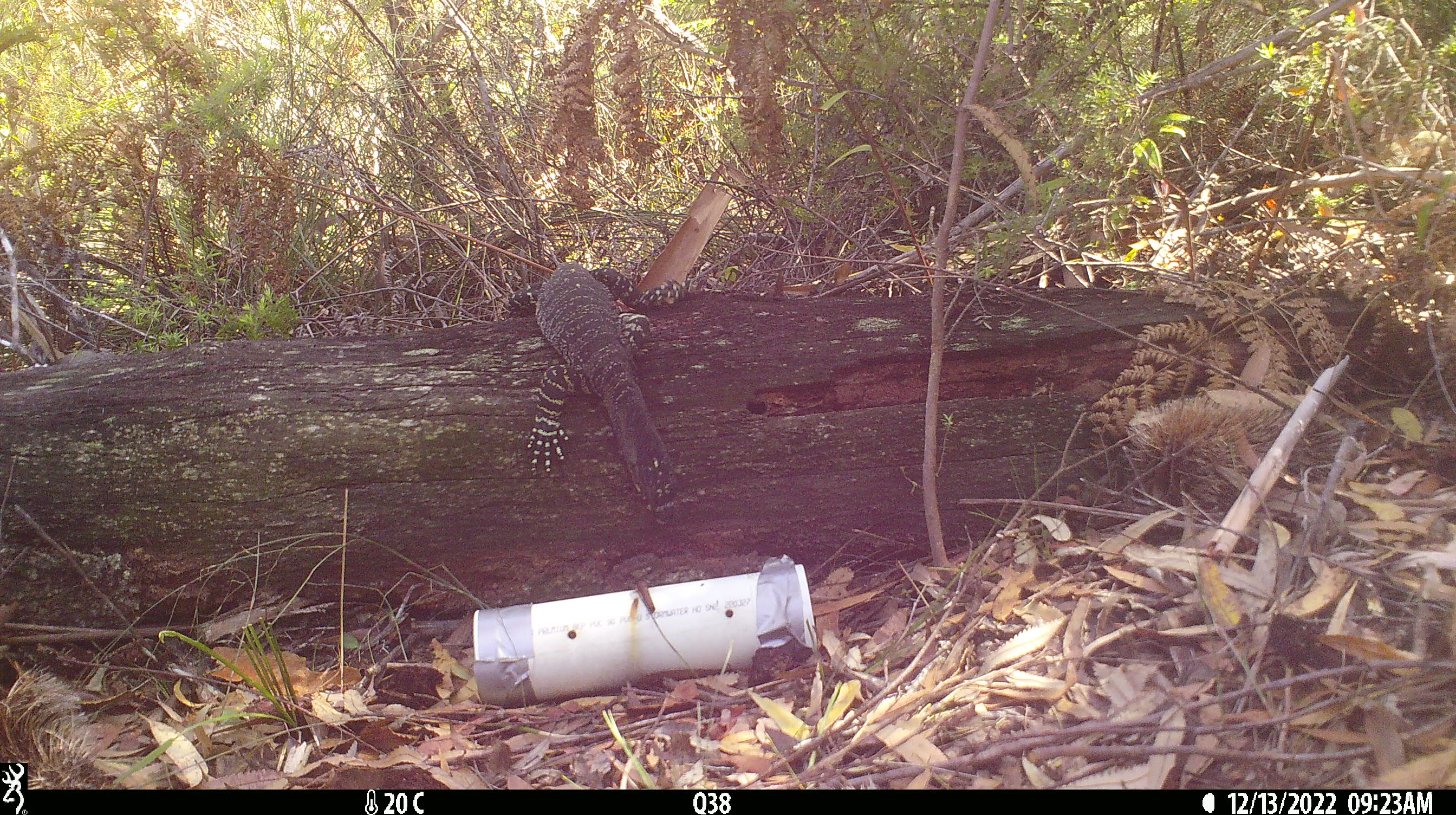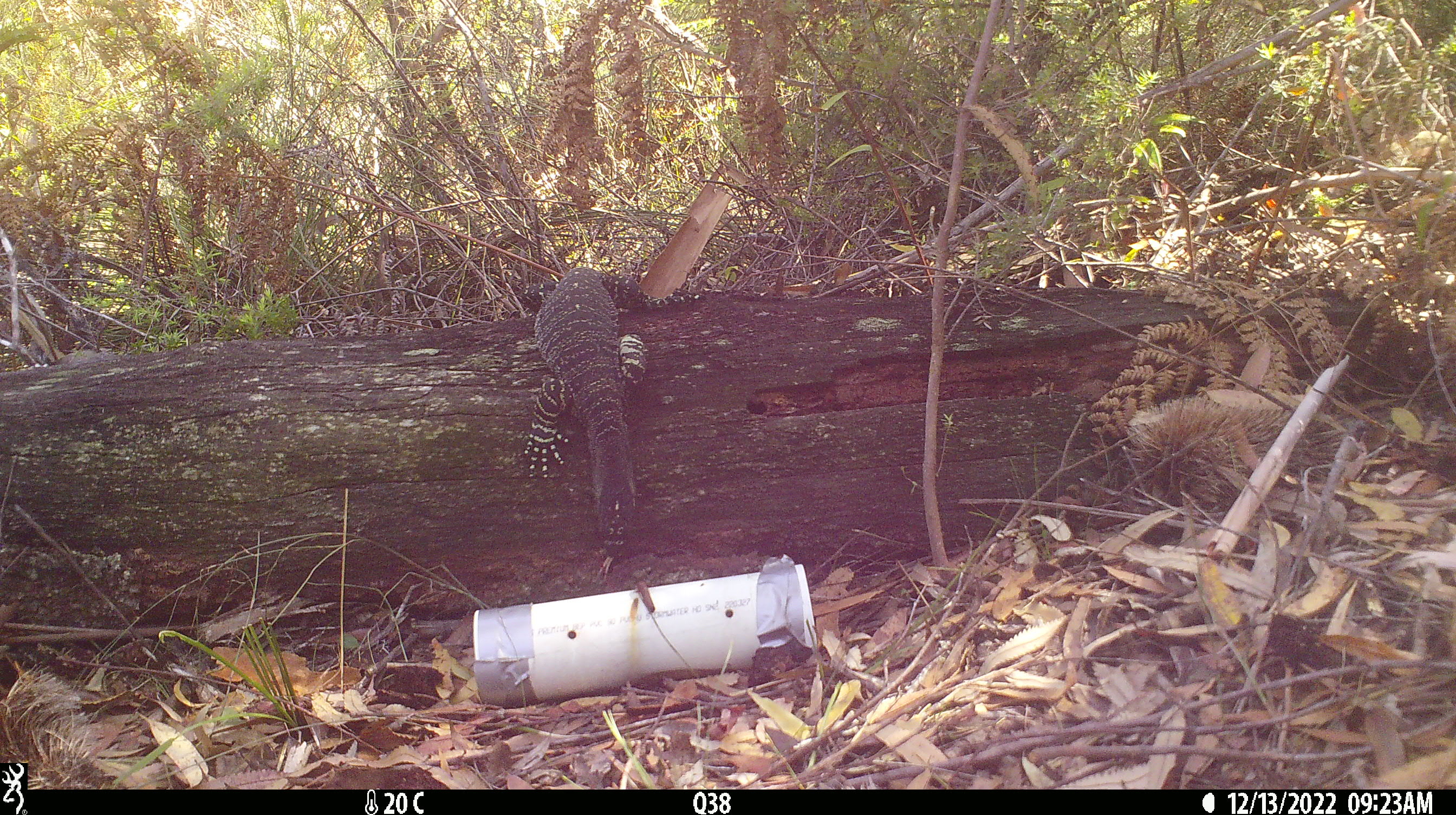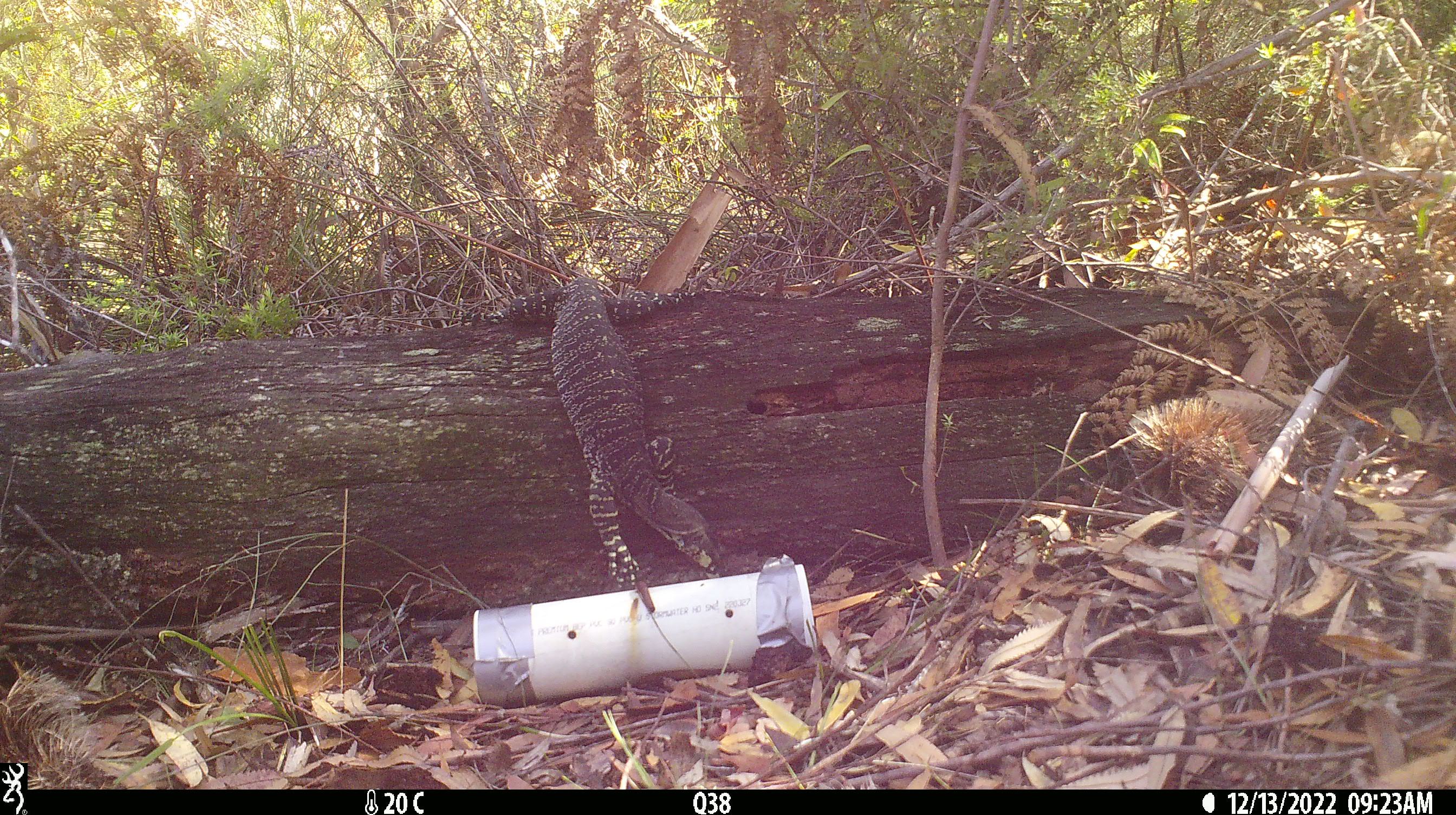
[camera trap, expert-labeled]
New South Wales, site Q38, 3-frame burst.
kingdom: Animalia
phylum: Chordata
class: Reptilia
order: Squamata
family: Varanidae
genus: Varanus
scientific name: Varanus varius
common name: lace monitor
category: goanna